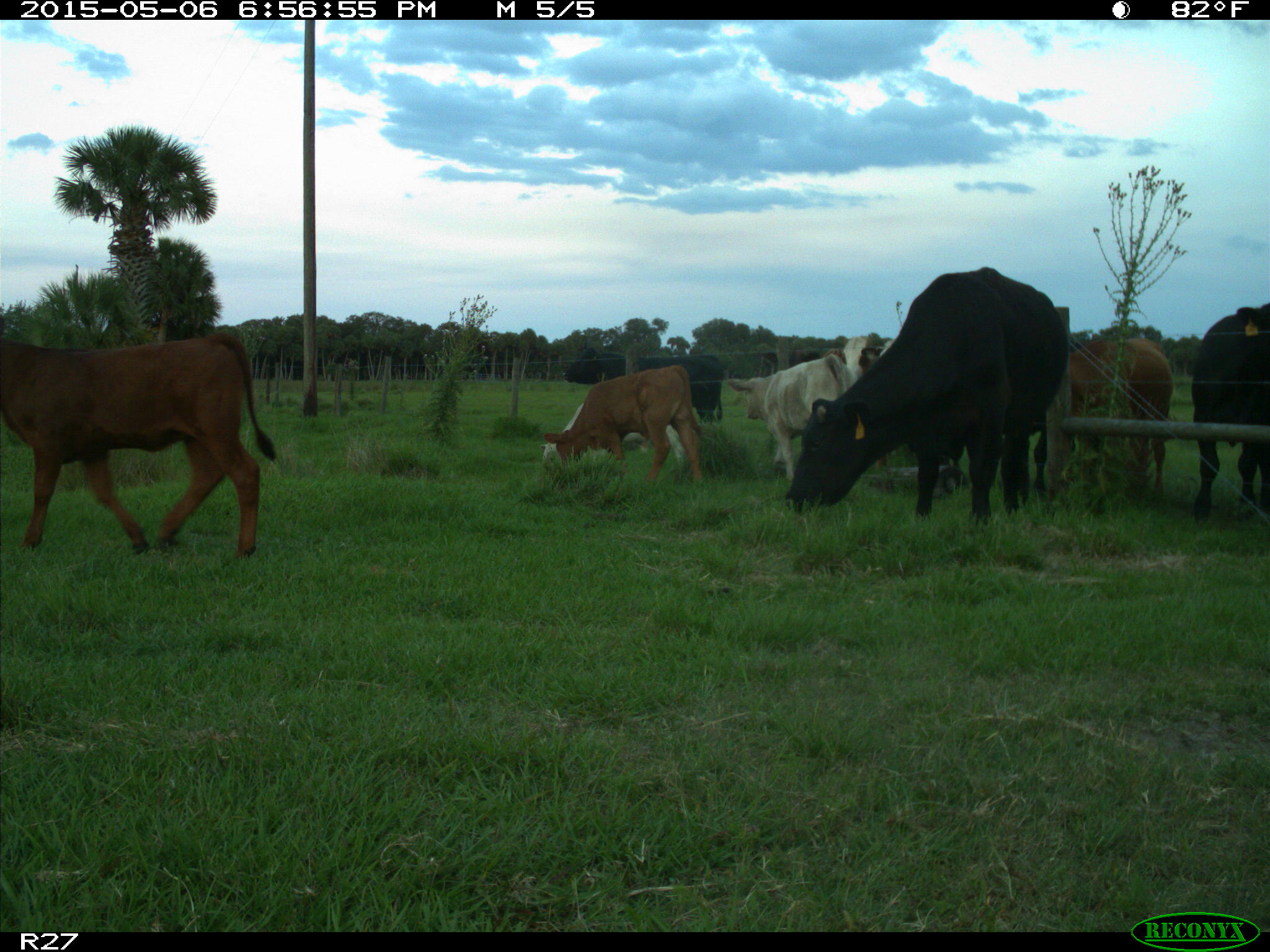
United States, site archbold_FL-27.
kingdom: Animalia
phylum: Chordata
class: Mammalia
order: Artiodactyla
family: Bovidae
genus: Bos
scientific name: Bos taurus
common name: domestic cow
Bos taurus (domestic cow).